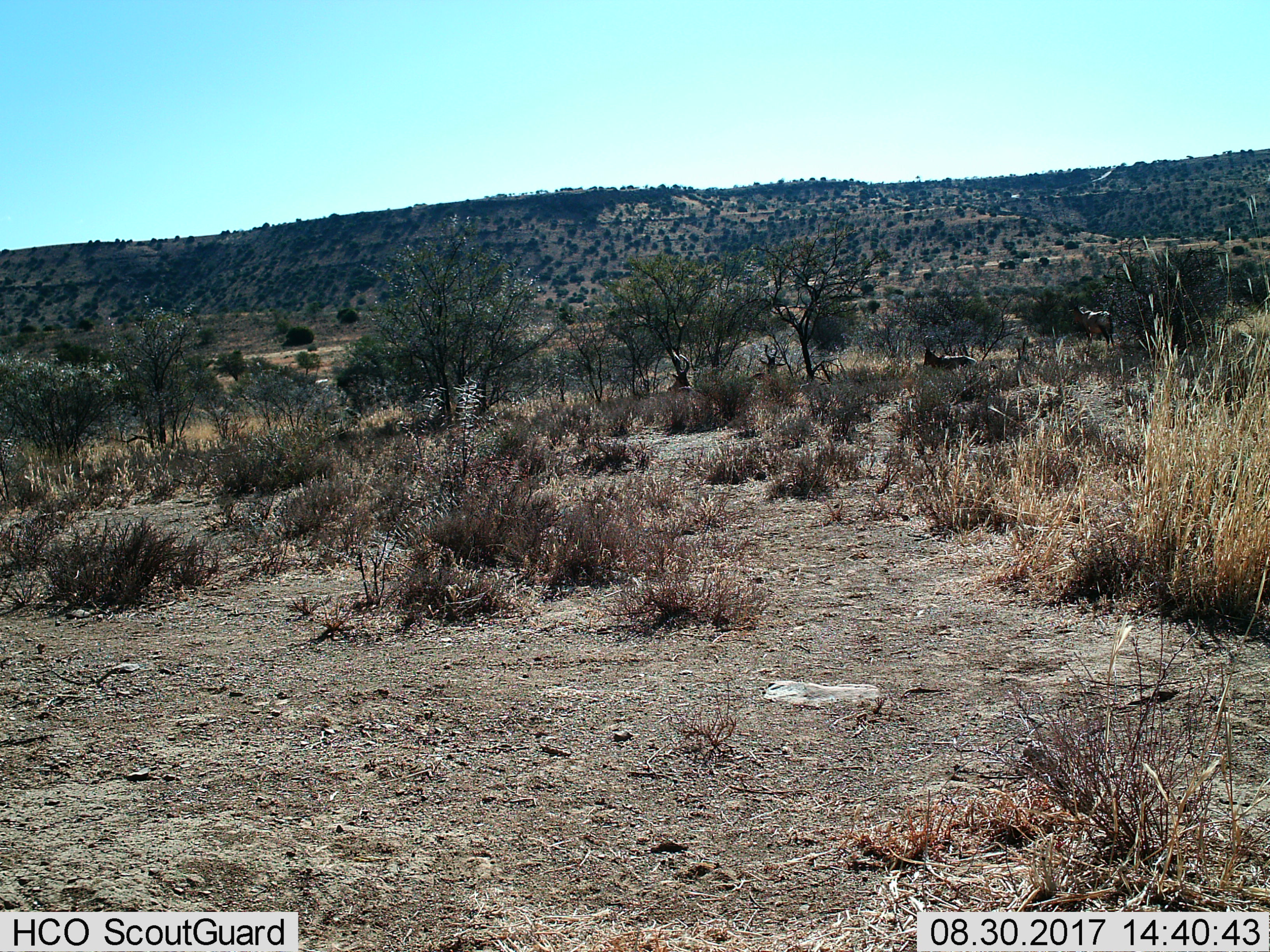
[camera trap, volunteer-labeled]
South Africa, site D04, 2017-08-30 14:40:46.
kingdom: Animalia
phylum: Chordata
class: Mammalia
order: Artiodactyla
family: Bovidae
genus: Alcelaphus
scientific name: Alcelaphus buselaphus caama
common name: red hartebeest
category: hartebeestred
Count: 4.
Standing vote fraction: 80%.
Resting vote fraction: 60%.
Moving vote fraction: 0%.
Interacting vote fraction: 20%.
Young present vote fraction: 20%.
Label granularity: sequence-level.